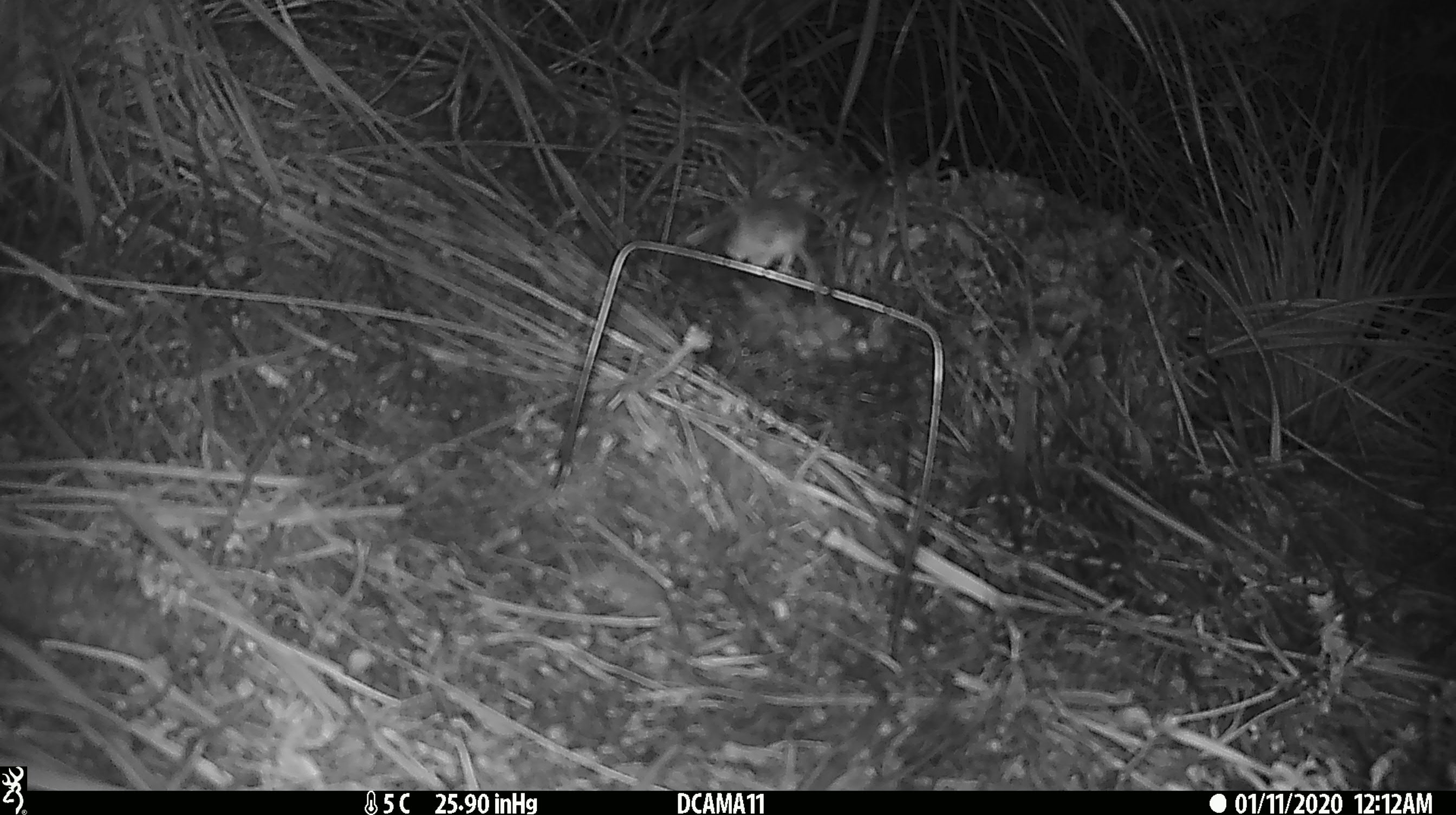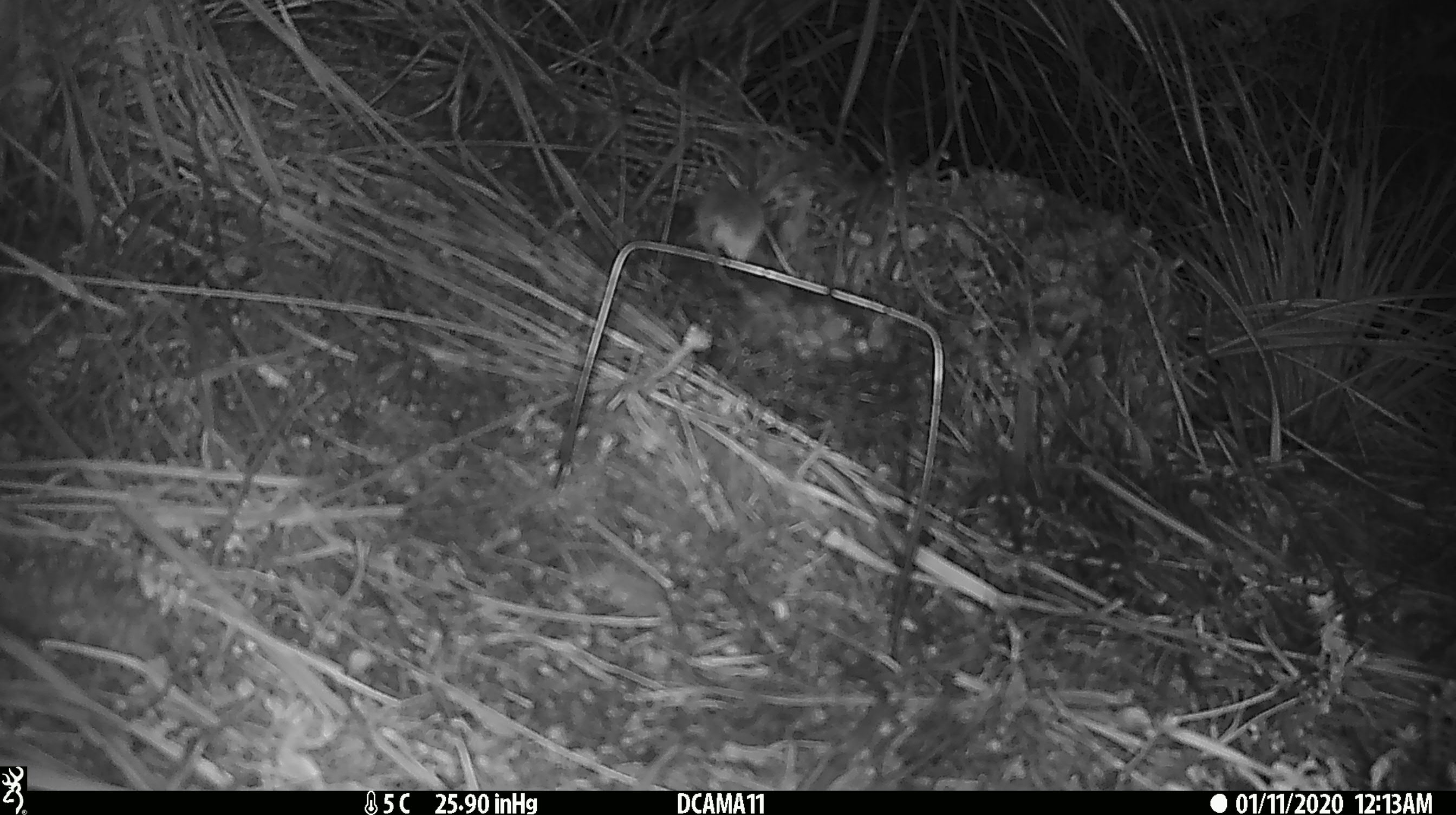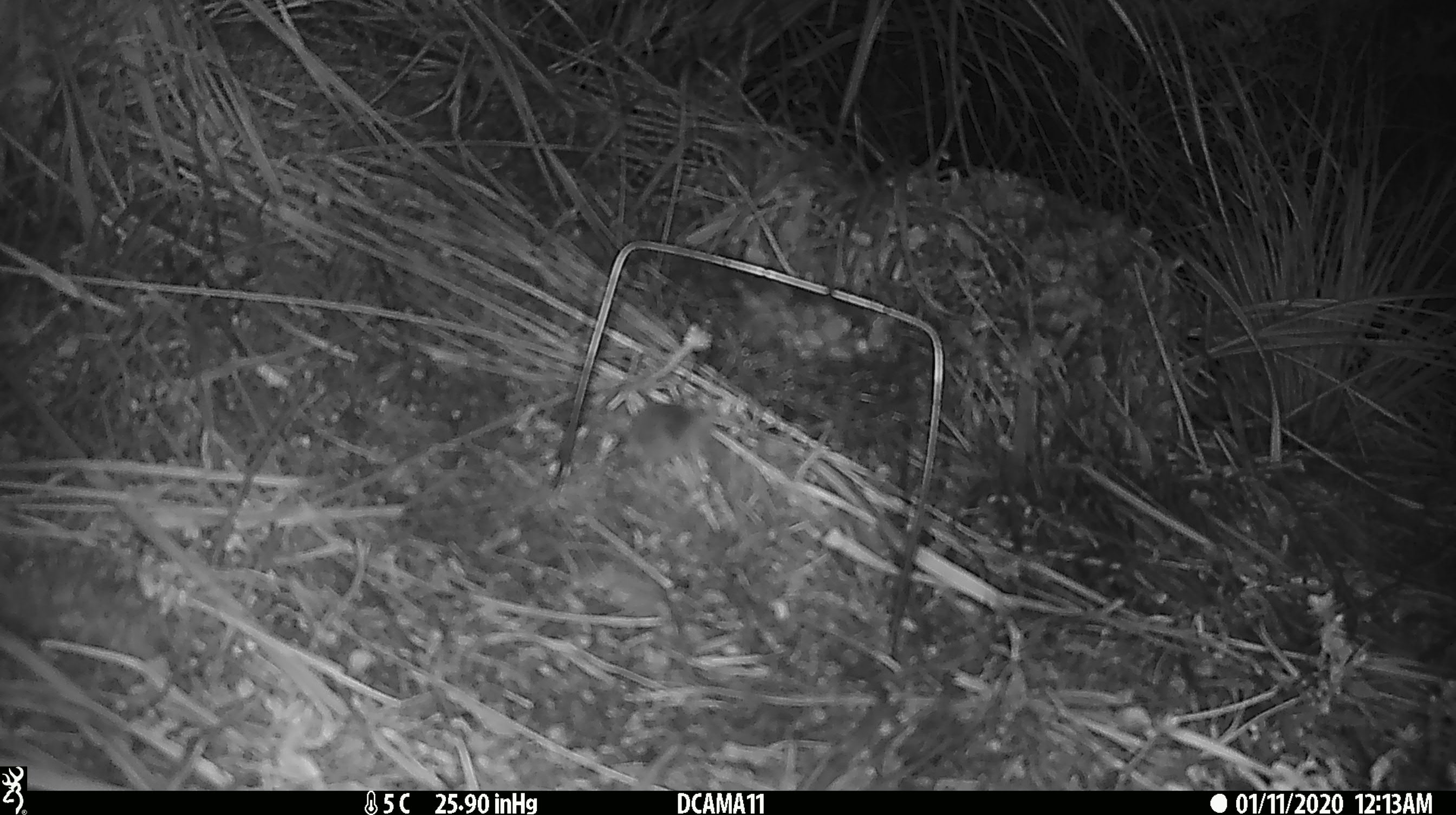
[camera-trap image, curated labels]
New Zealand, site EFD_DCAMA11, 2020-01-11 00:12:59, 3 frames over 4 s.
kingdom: Animalia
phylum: Chordata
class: Mammalia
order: Rodentia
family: Muridae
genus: Mus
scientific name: Mus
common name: mouse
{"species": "mouse (Mus)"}